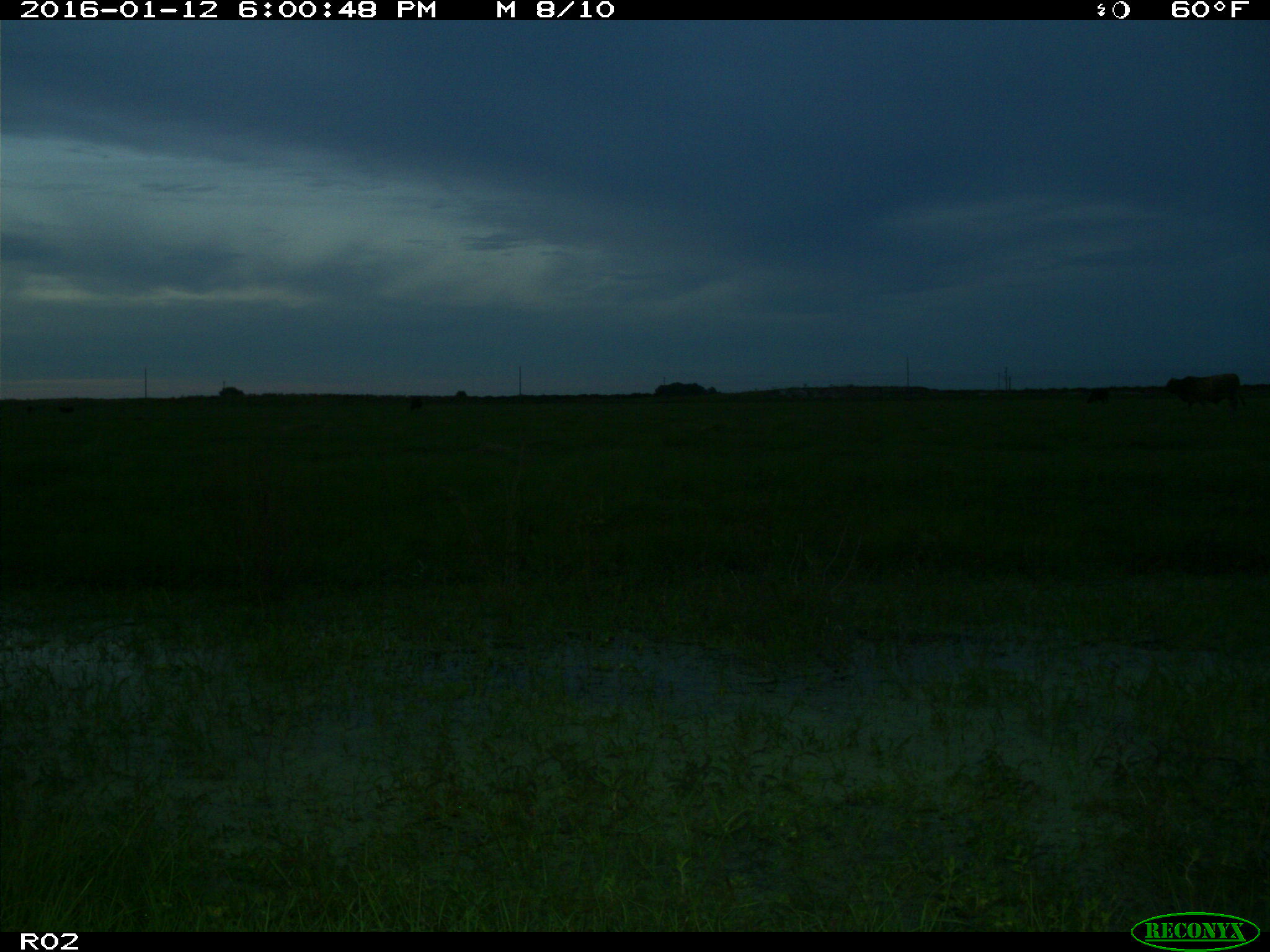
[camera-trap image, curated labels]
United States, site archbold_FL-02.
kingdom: Animalia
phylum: Chordata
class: Mammalia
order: Artiodactyla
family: Bovidae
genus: Bos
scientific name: Bos taurus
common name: domestic cow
Bos taurus (domestic cow).